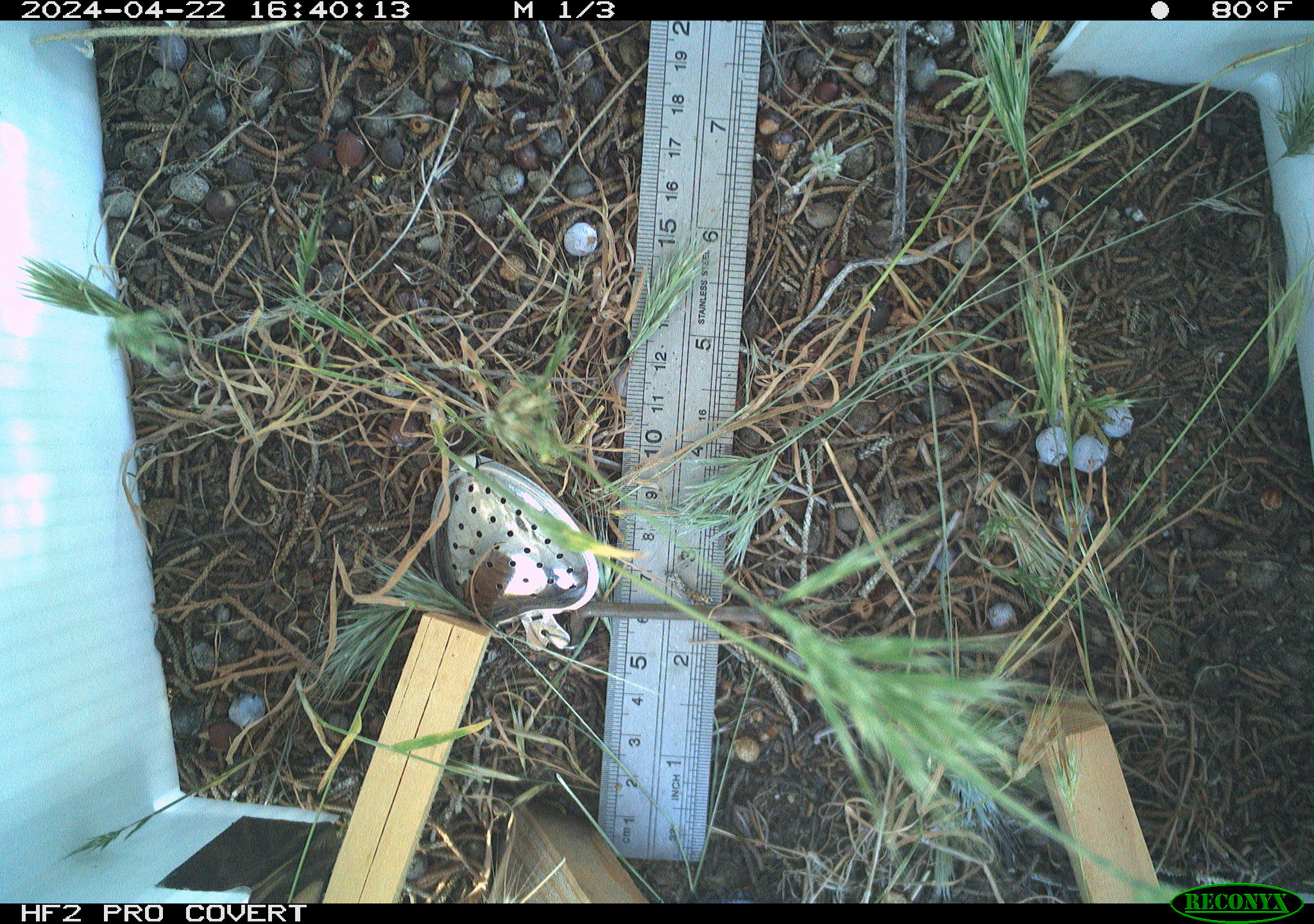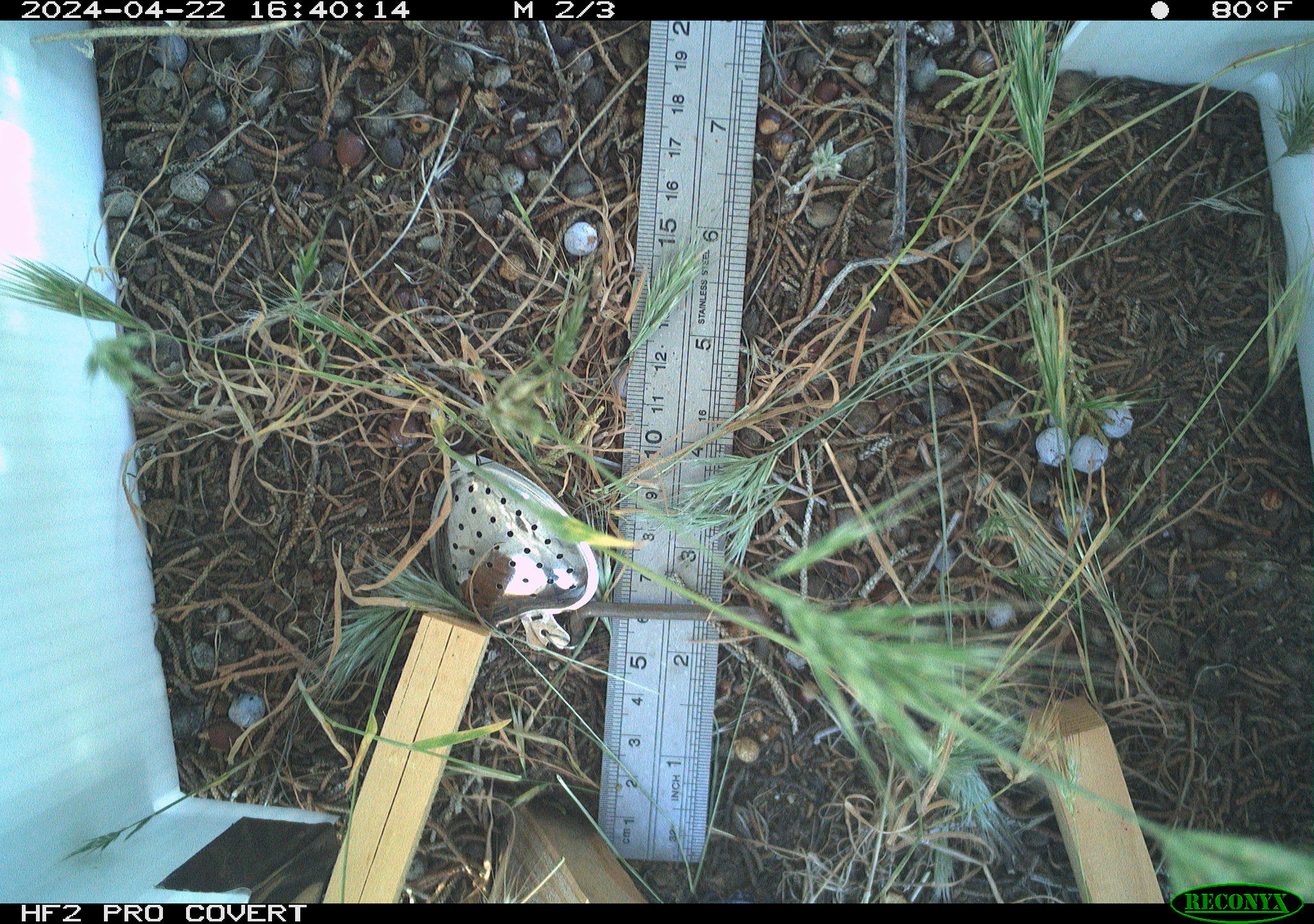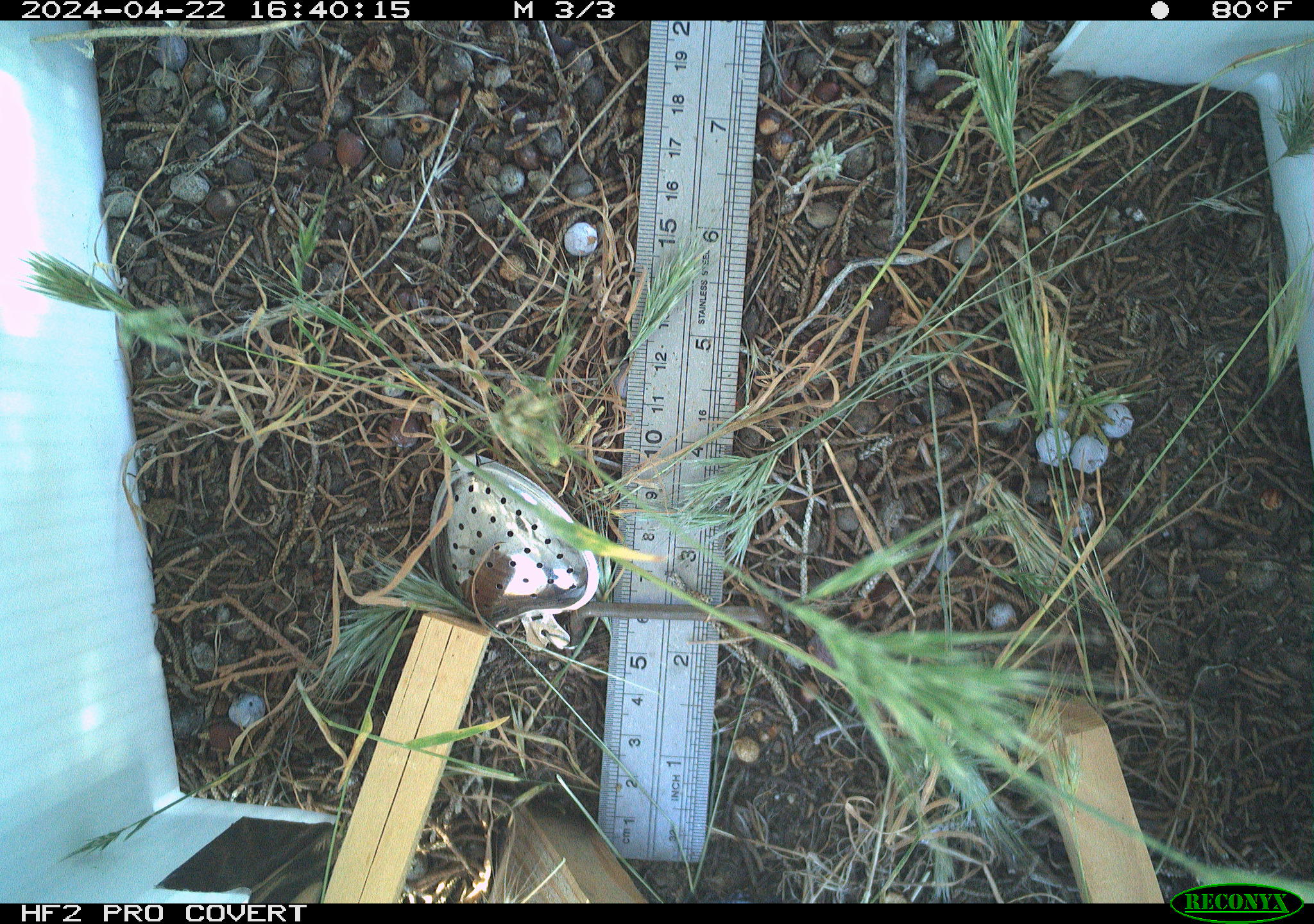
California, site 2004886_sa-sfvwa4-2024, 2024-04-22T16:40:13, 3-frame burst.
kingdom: Animalia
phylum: Arthropoda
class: Insecta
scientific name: Insecta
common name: insect